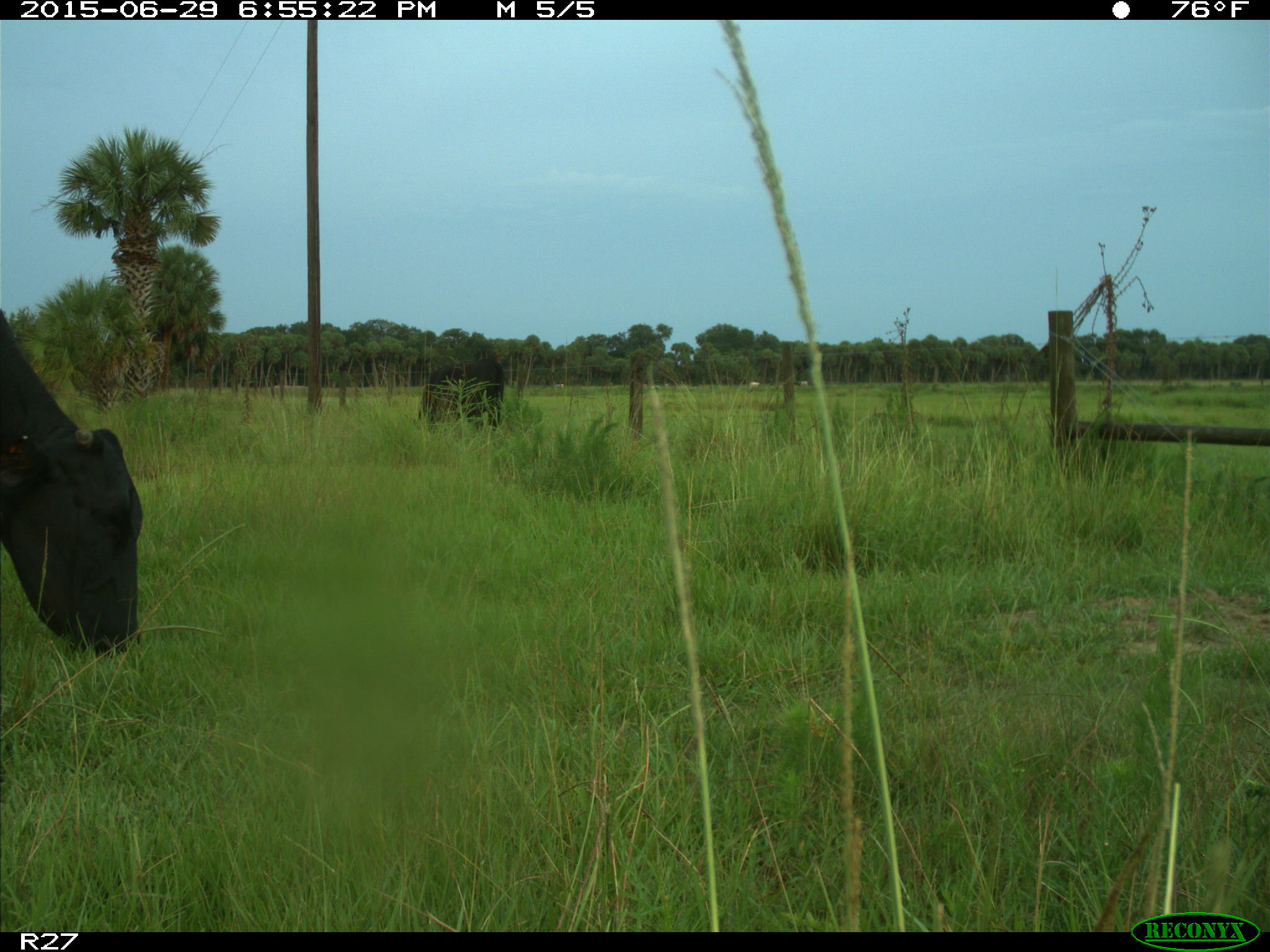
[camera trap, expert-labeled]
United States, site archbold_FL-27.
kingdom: Animalia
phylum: Chordata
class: Mammalia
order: Artiodactyla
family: Bovidae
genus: Bos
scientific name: Bos taurus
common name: domestic cow